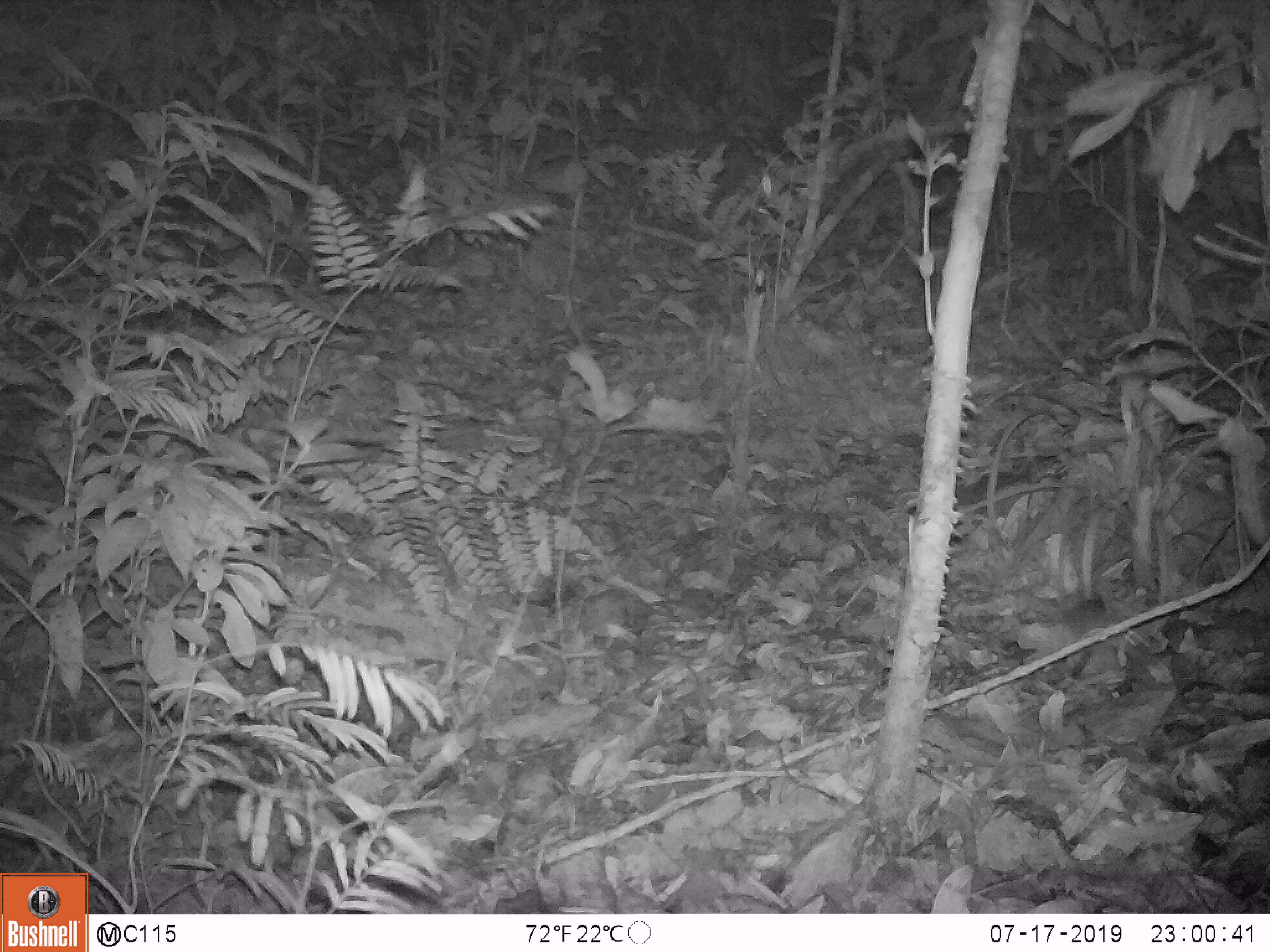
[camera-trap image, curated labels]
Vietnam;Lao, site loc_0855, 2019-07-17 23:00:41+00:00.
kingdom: Animalia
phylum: Chordata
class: Mammalia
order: Rodentia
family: Muridae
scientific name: Muridae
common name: old-world mice and rats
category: unidentified murid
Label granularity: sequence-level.